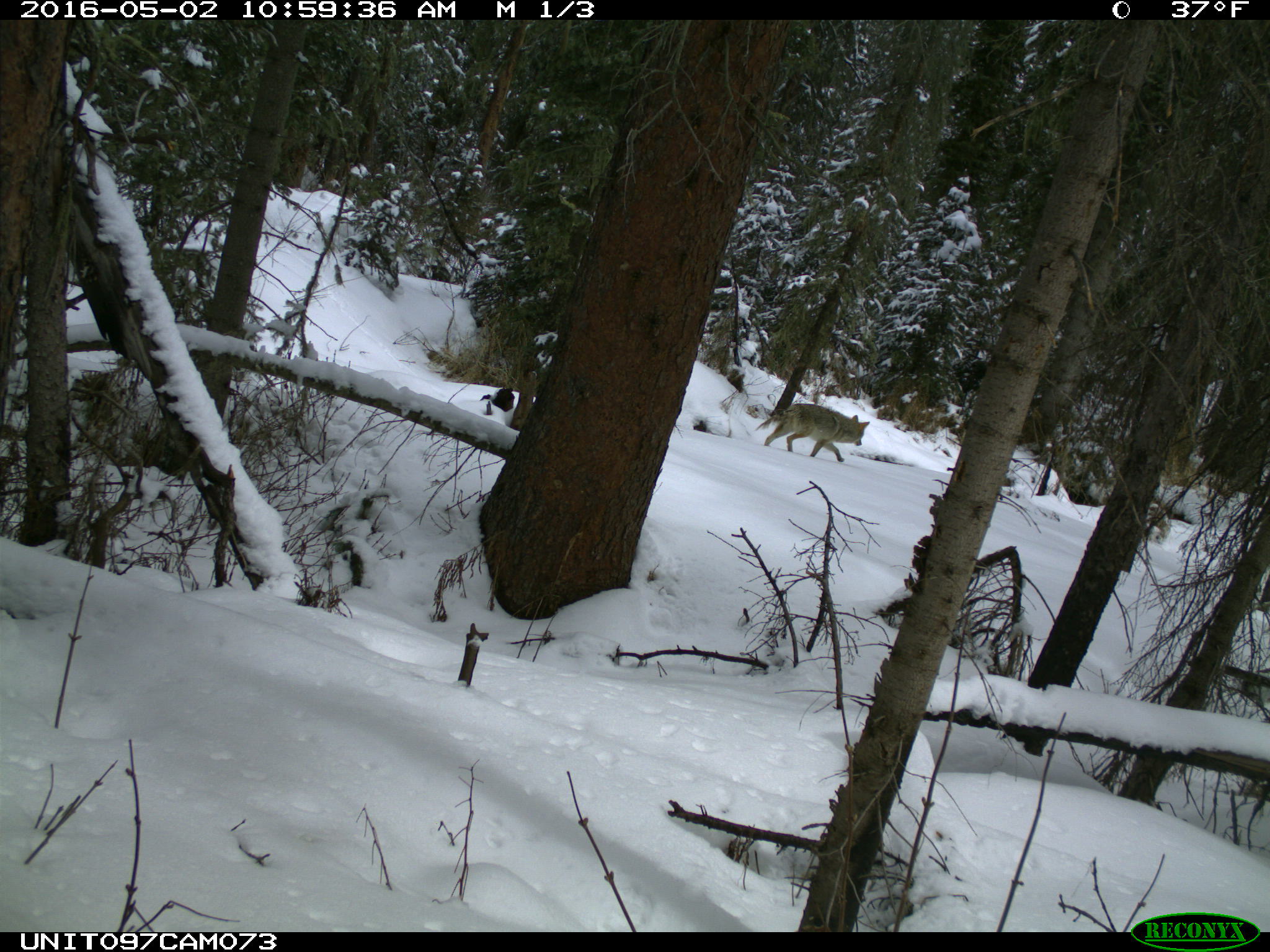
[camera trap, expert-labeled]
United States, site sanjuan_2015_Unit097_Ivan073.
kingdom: Animalia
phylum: Chordata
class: Mammalia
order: Carnivora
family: Canidae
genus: Canis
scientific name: Canis latrans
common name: coyote